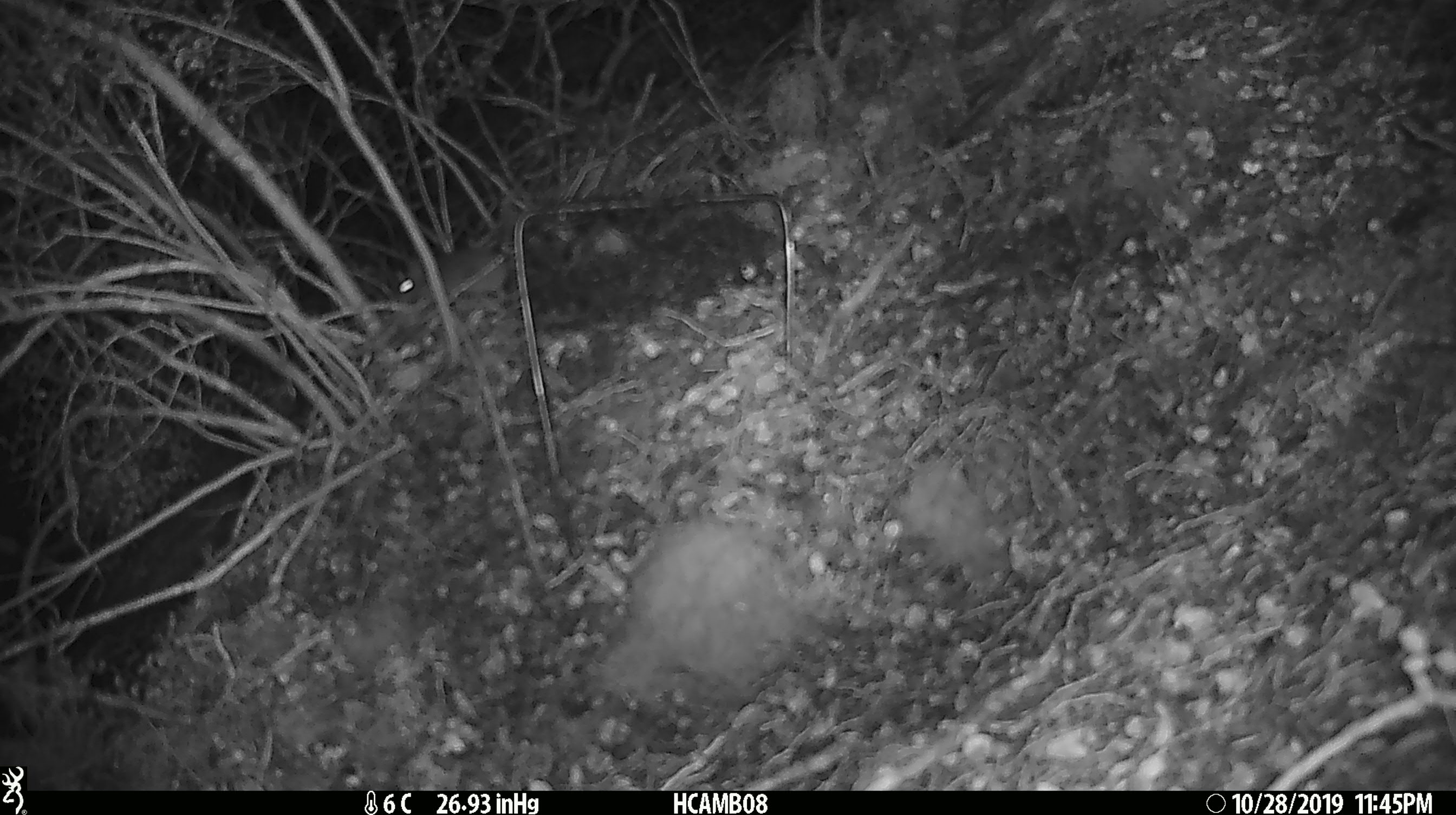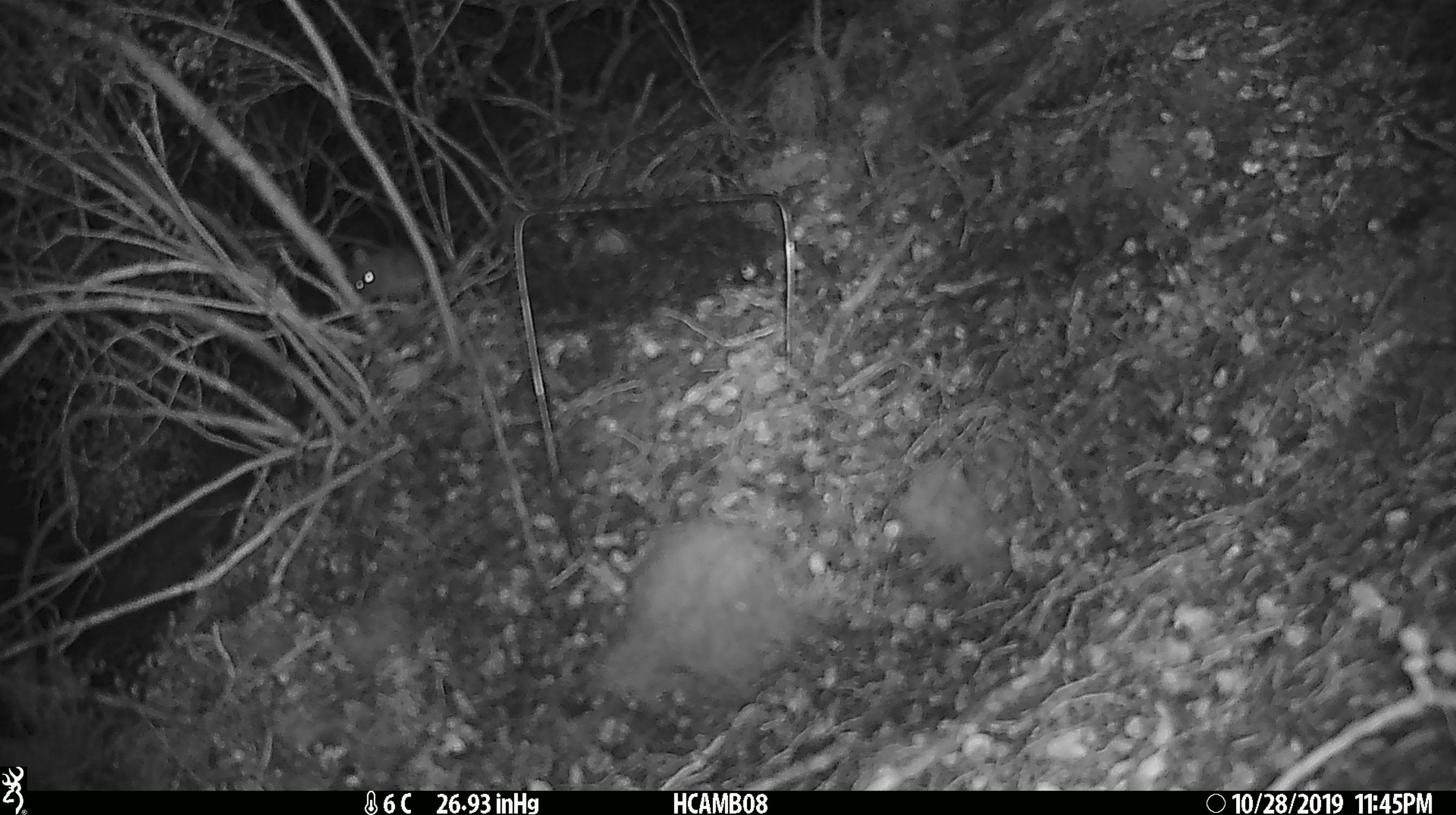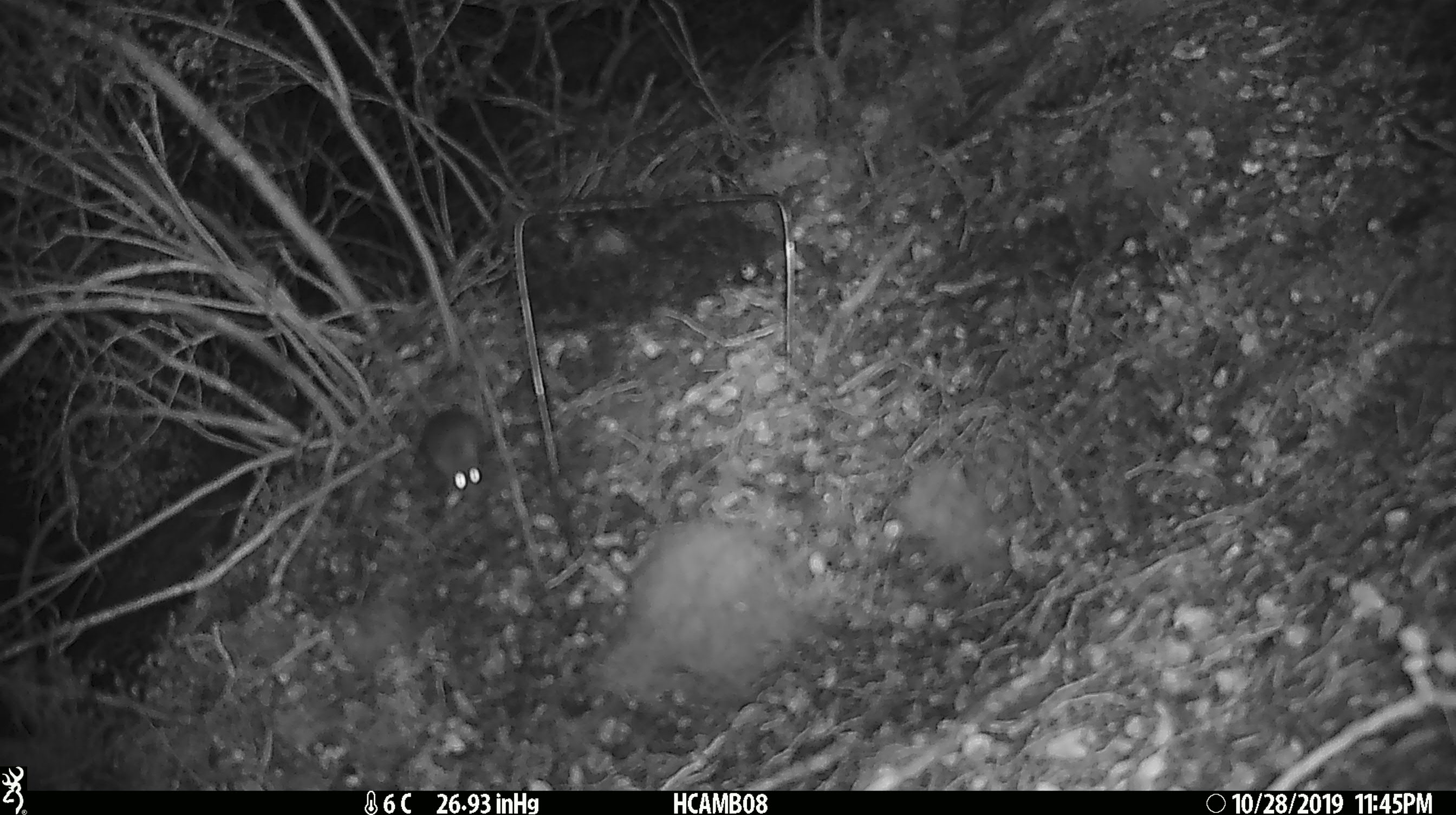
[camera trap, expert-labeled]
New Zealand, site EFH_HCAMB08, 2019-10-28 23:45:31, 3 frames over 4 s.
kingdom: Animalia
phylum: Chordata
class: Mammalia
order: Rodentia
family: Muridae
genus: Mus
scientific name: Mus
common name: mouse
Mouse (Mus).